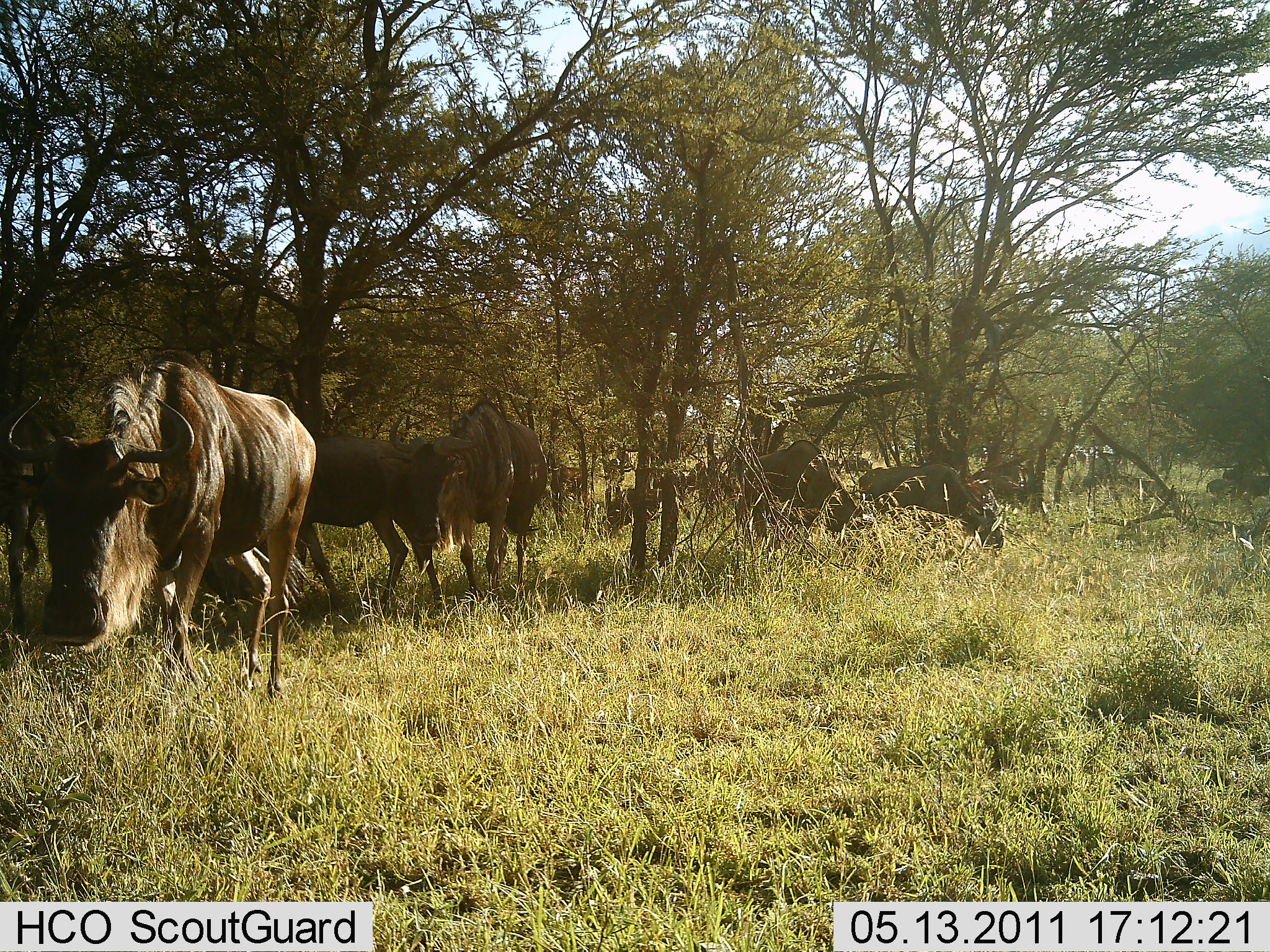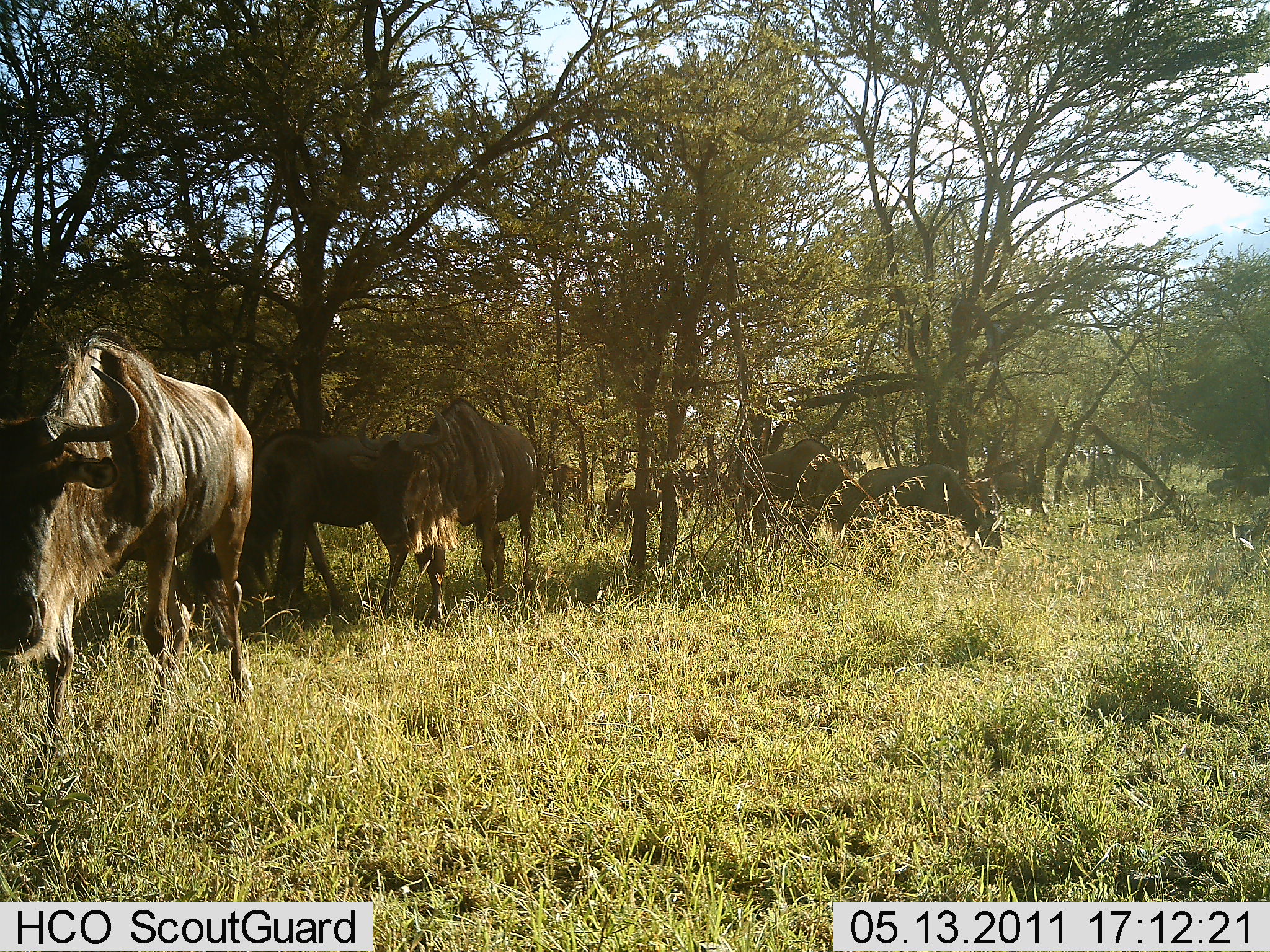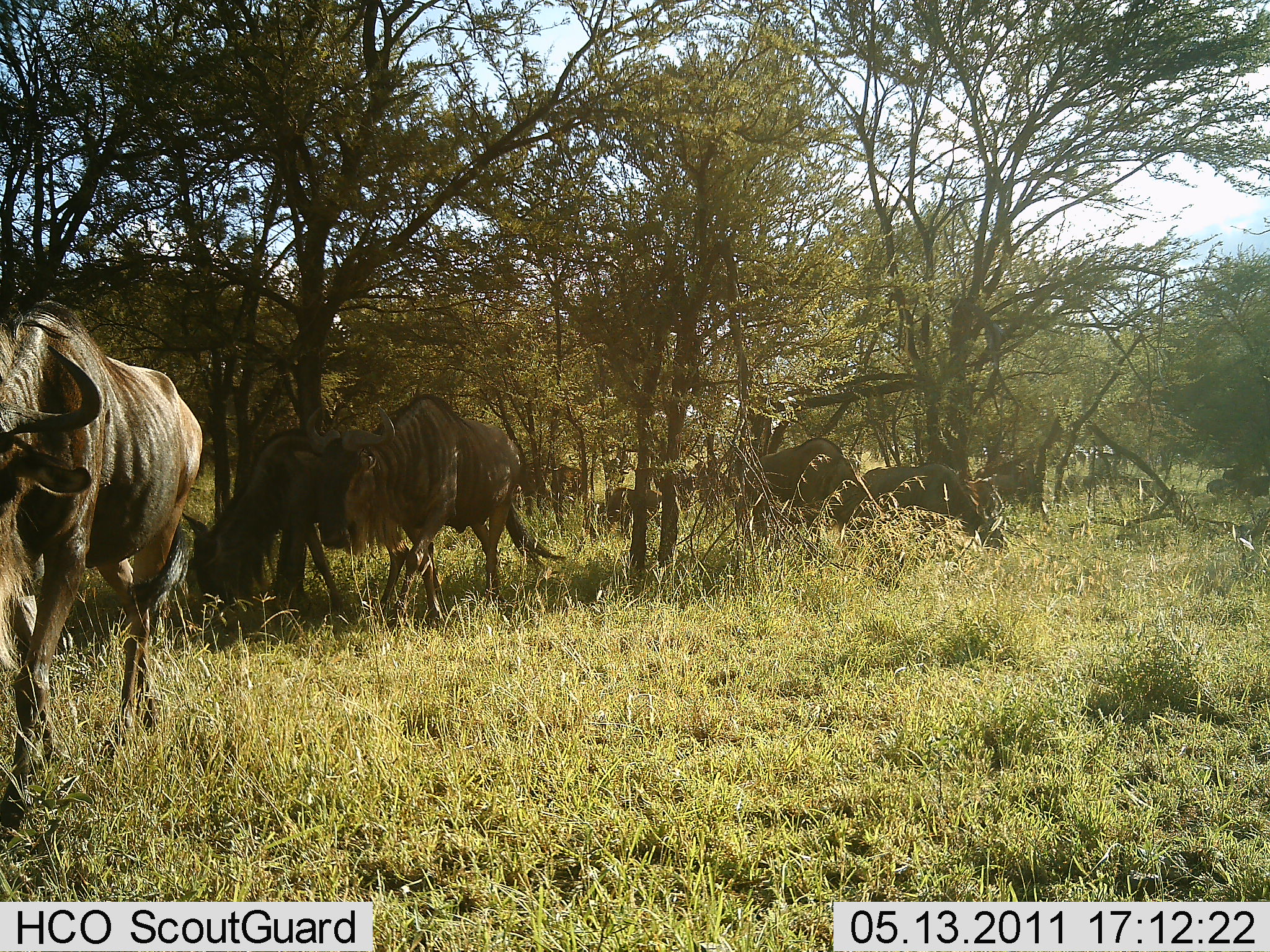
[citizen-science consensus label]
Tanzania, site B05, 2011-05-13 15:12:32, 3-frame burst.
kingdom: Animalia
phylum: Chordata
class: Mammalia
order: Artiodactyla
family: Bovidae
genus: Connochaetes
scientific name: Connochaetes taurinus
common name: blue wildebeest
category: wildebeest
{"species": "wildebeest (blue wildebeest) (Connochaetes taurinus)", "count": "7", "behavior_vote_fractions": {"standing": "8%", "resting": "0%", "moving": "83%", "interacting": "0%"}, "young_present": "0%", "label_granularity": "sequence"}